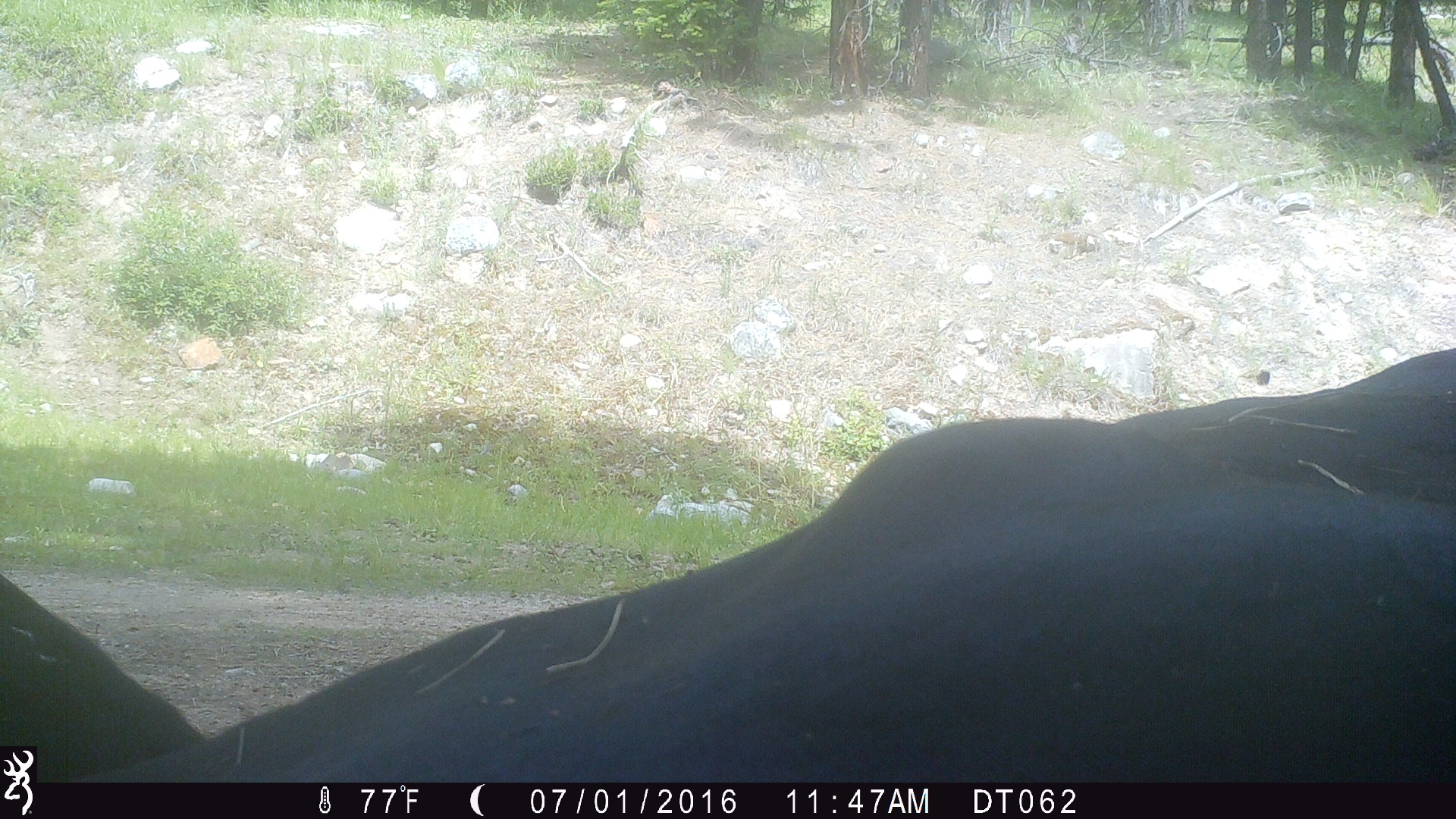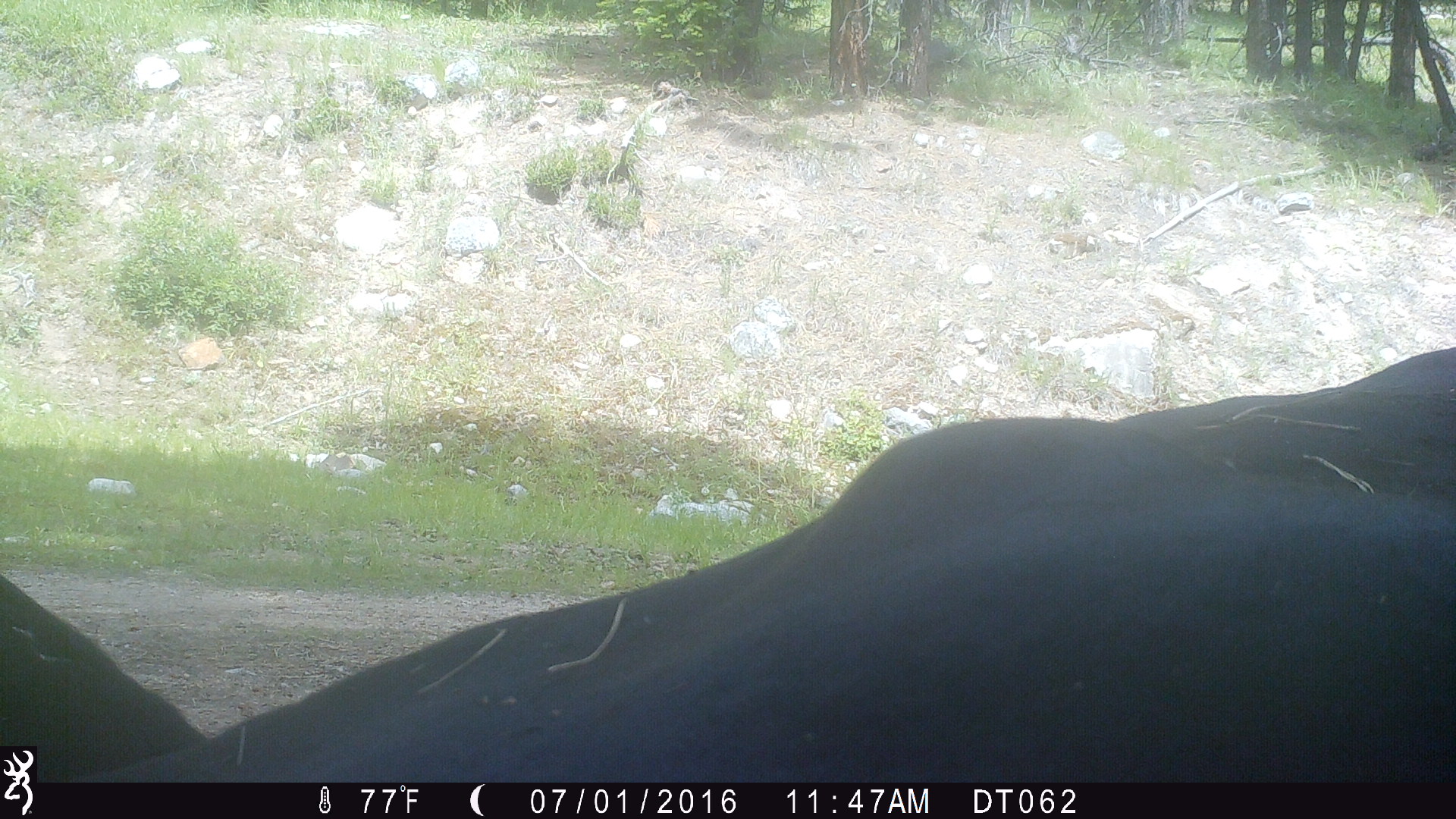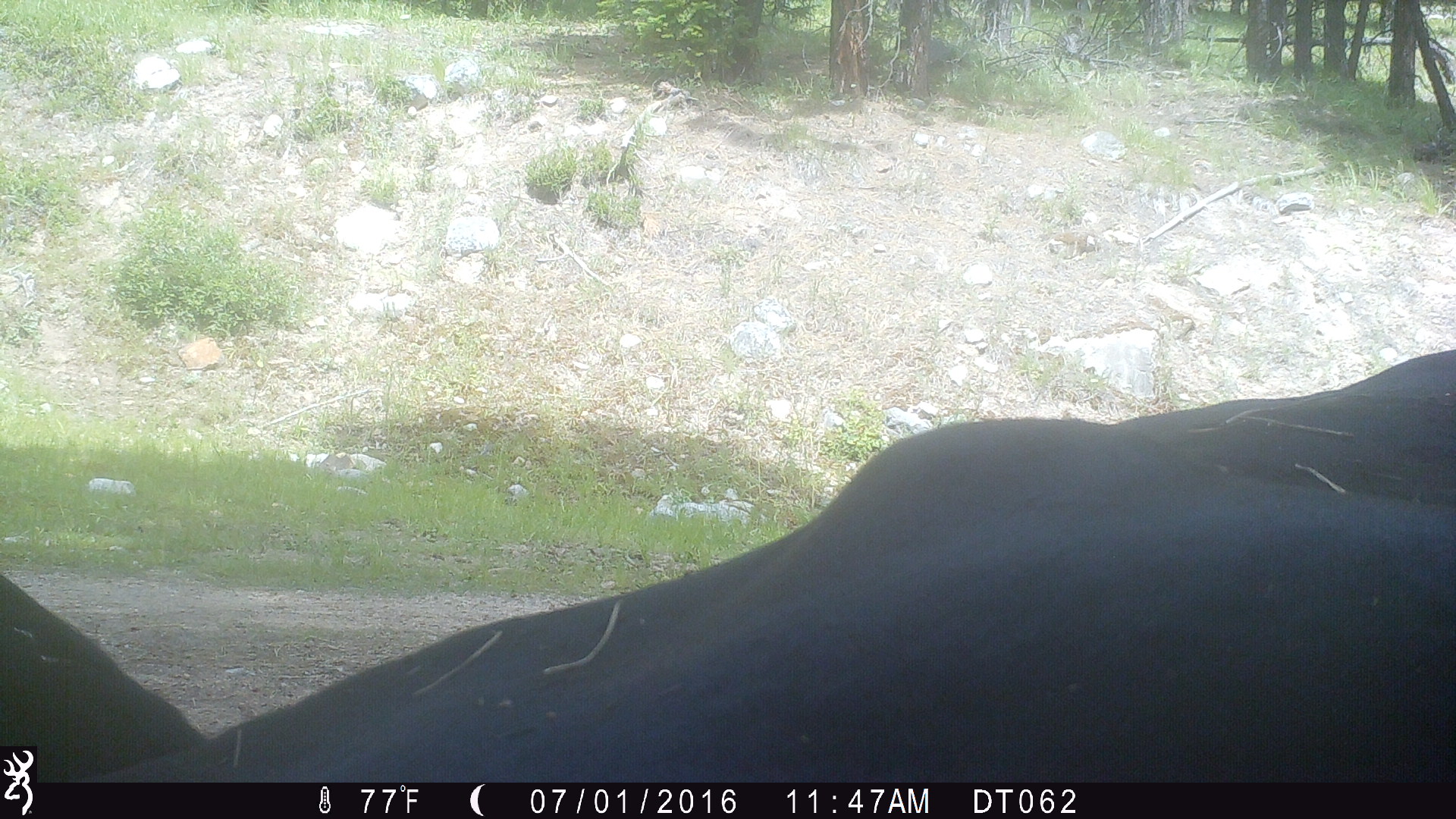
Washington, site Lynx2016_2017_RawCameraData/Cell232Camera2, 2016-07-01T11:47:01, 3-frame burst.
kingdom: Animalia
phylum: Chordata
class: Mammalia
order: Artiodactyla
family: Bovidae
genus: Bos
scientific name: Bos taurus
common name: domestic cattle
Domestic cattle (Bos taurus). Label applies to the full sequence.